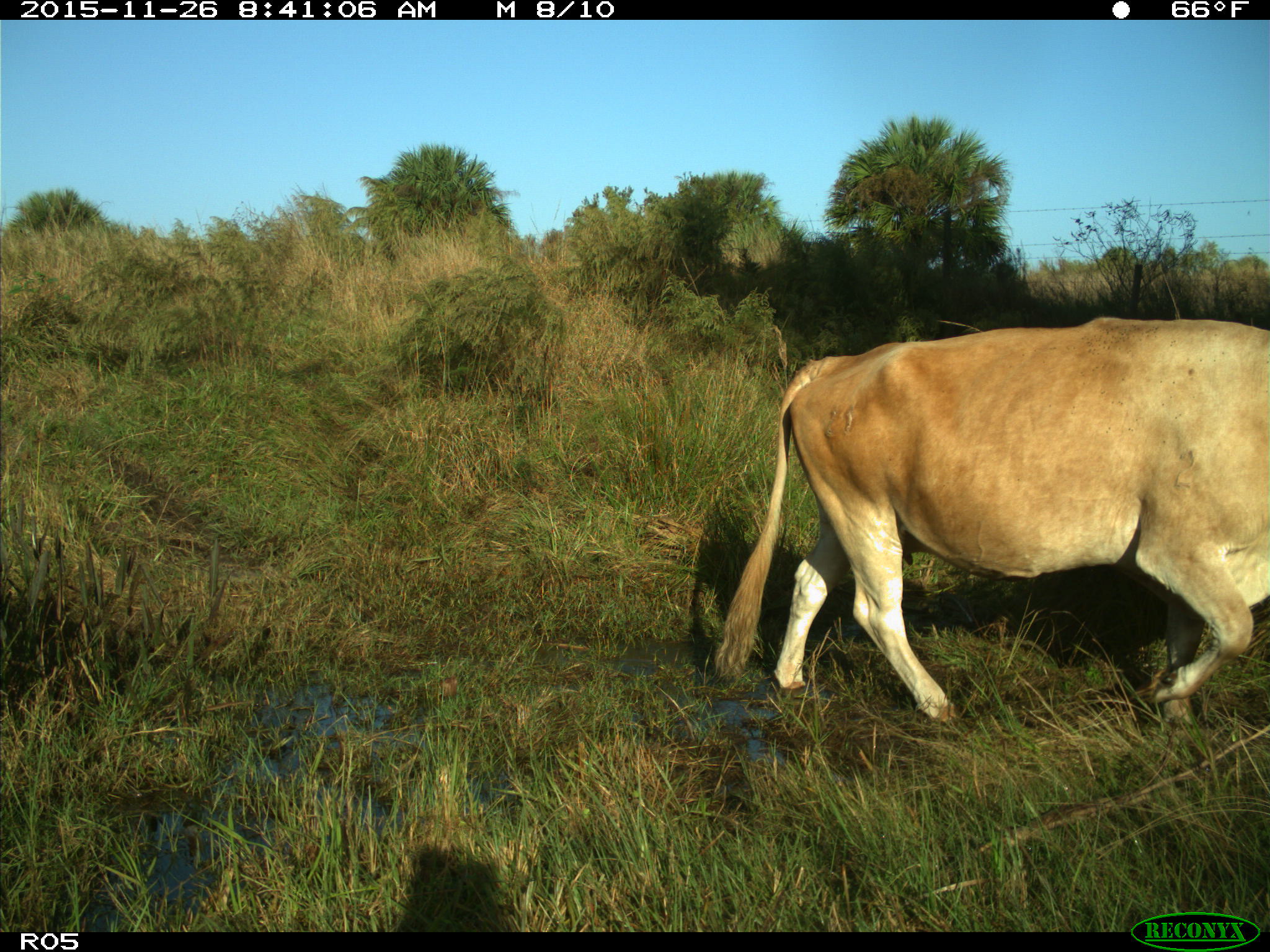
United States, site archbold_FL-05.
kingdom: Animalia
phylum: Chordata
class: Mammalia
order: Artiodactyla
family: Bovidae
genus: Bos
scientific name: Bos taurus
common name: domestic cow